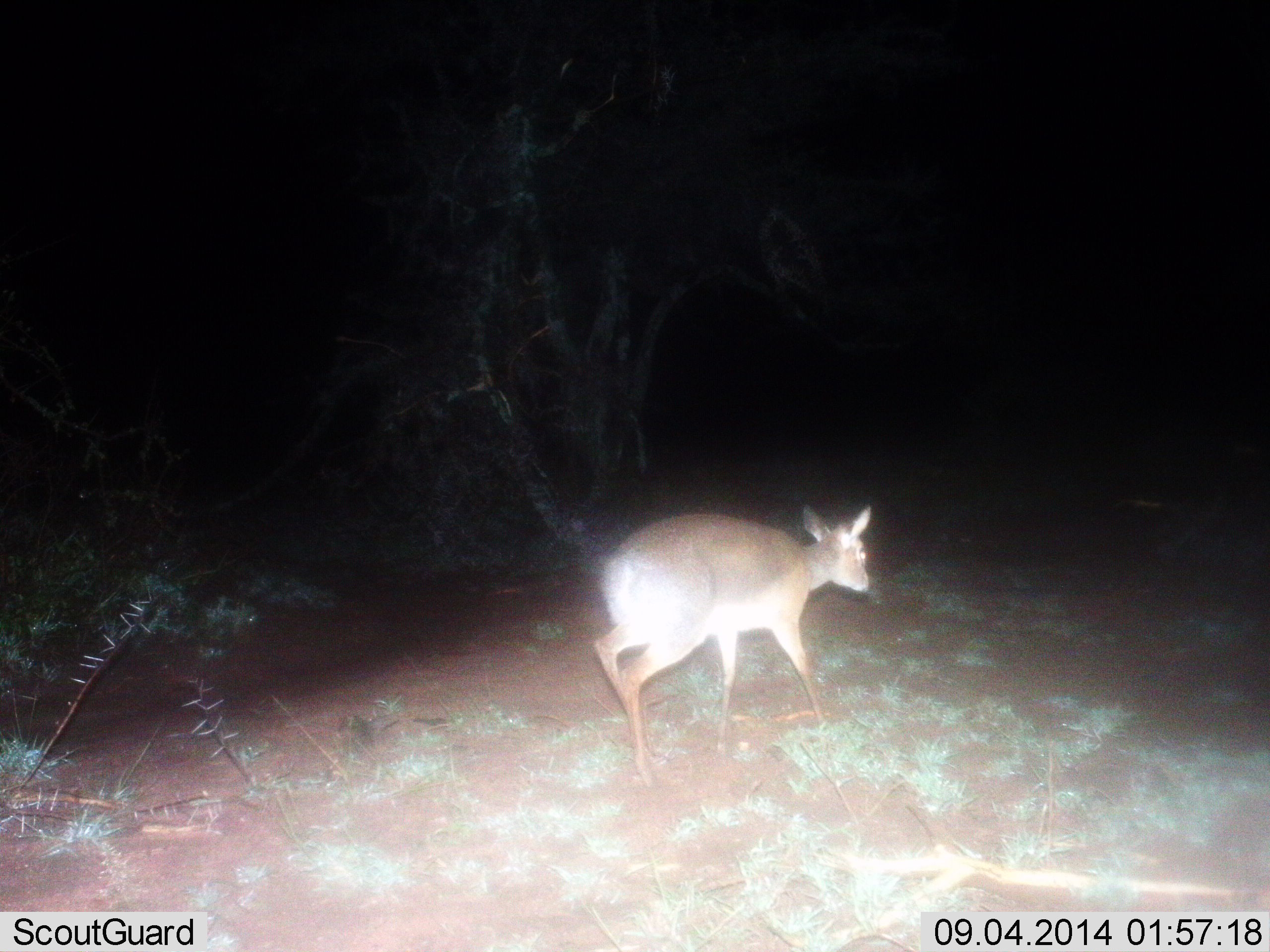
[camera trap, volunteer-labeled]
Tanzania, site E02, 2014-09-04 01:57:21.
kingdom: Animalia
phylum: Chordata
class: Mammalia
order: Artiodactyla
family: Bovidae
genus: Madoqua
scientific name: Madoqua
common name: dikdik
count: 1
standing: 0%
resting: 0%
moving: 100%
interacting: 0%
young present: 0%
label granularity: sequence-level